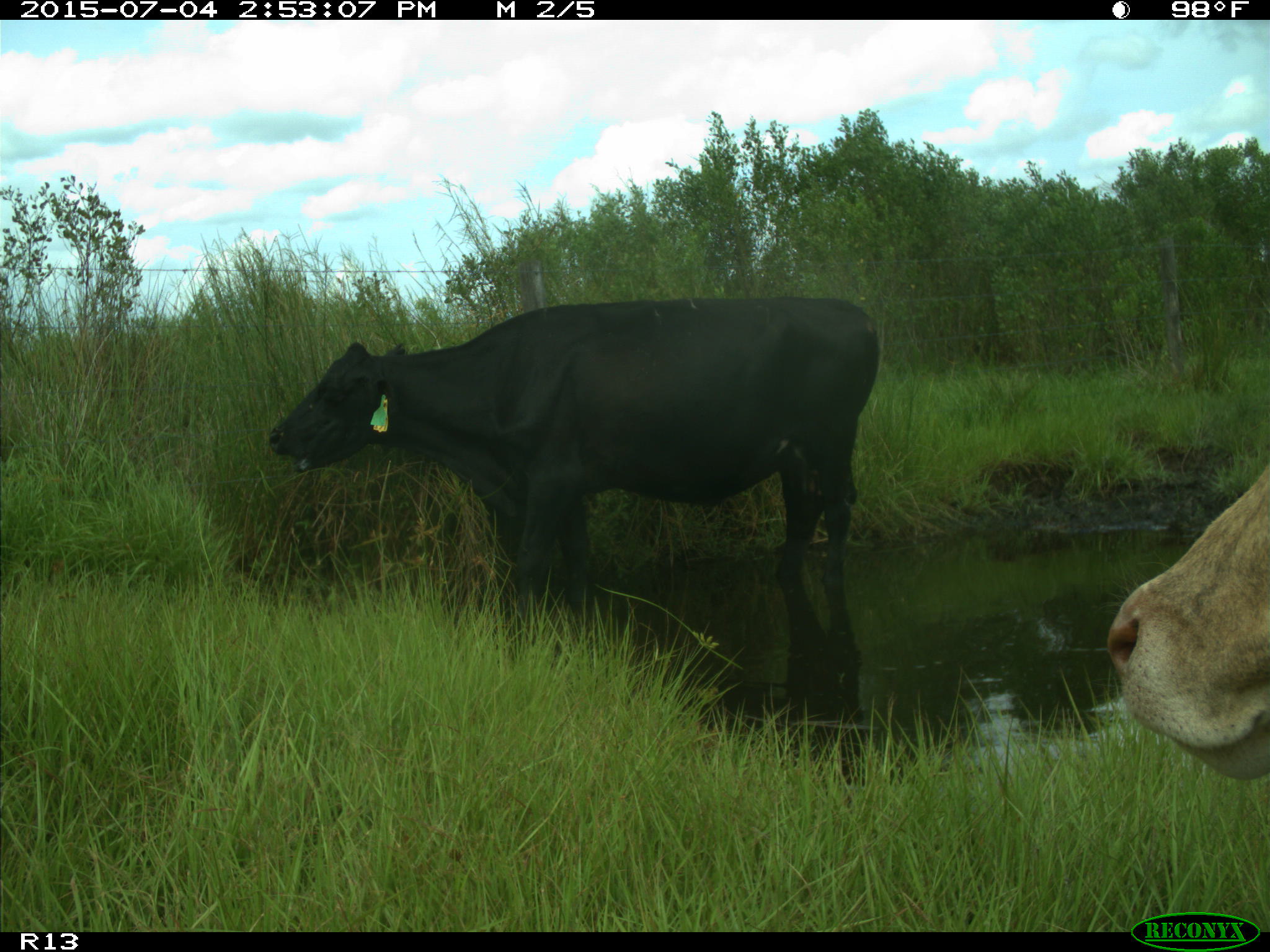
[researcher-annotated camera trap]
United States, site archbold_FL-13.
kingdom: Animalia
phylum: Chordata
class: Mammalia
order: Artiodactyla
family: Bovidae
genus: Bos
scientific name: Bos taurus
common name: domestic cow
Bos taurus (domestic cow).